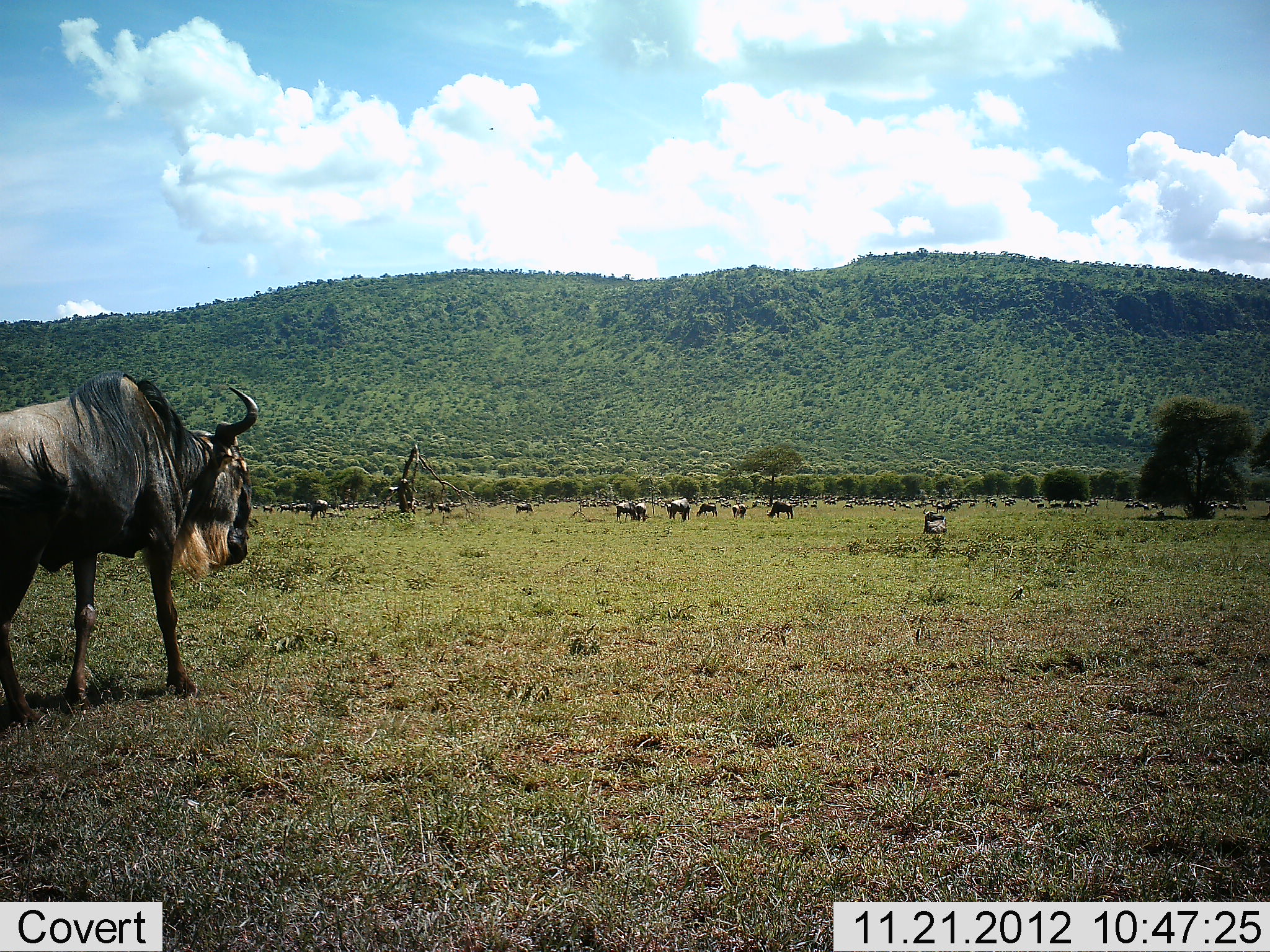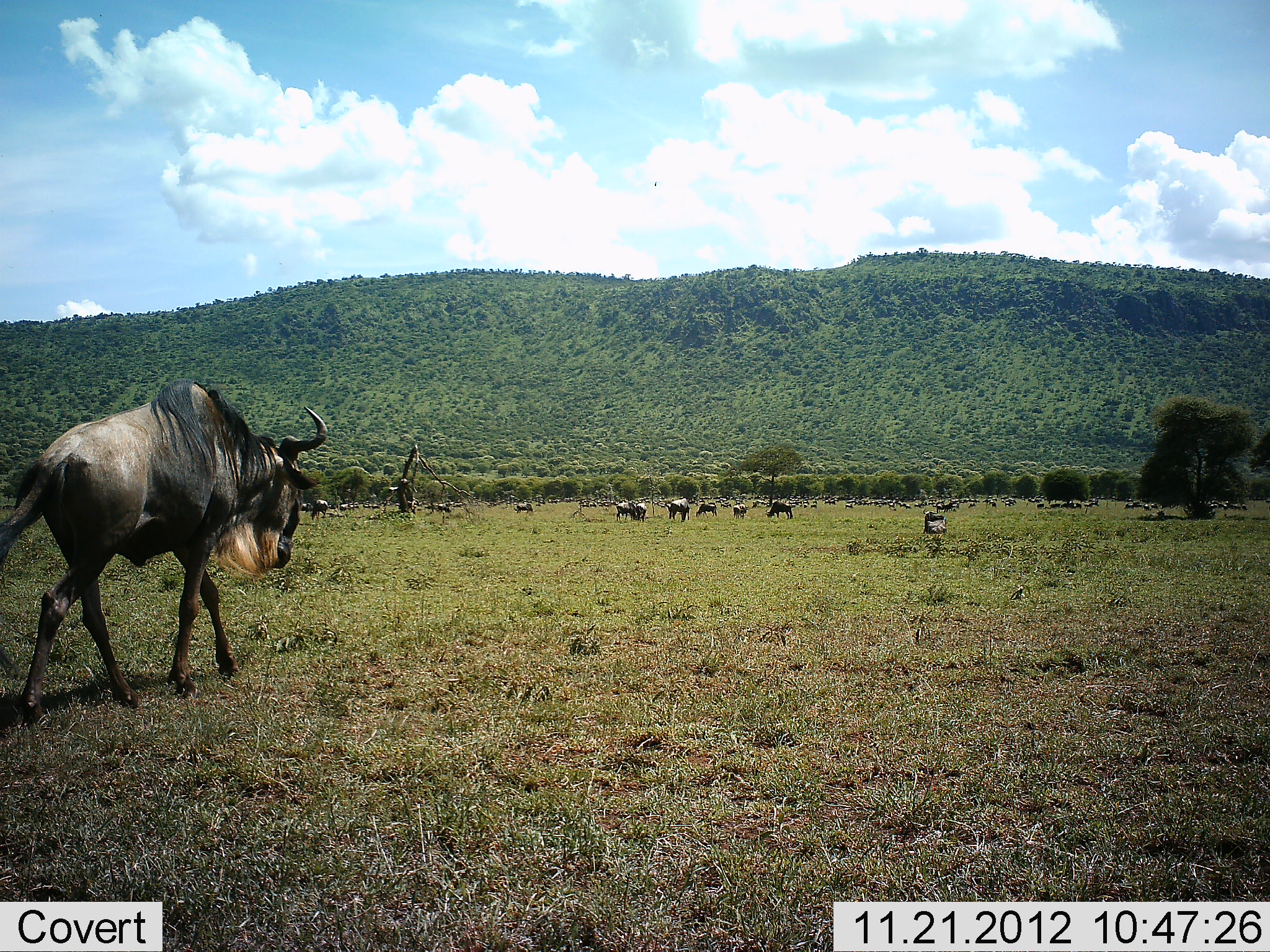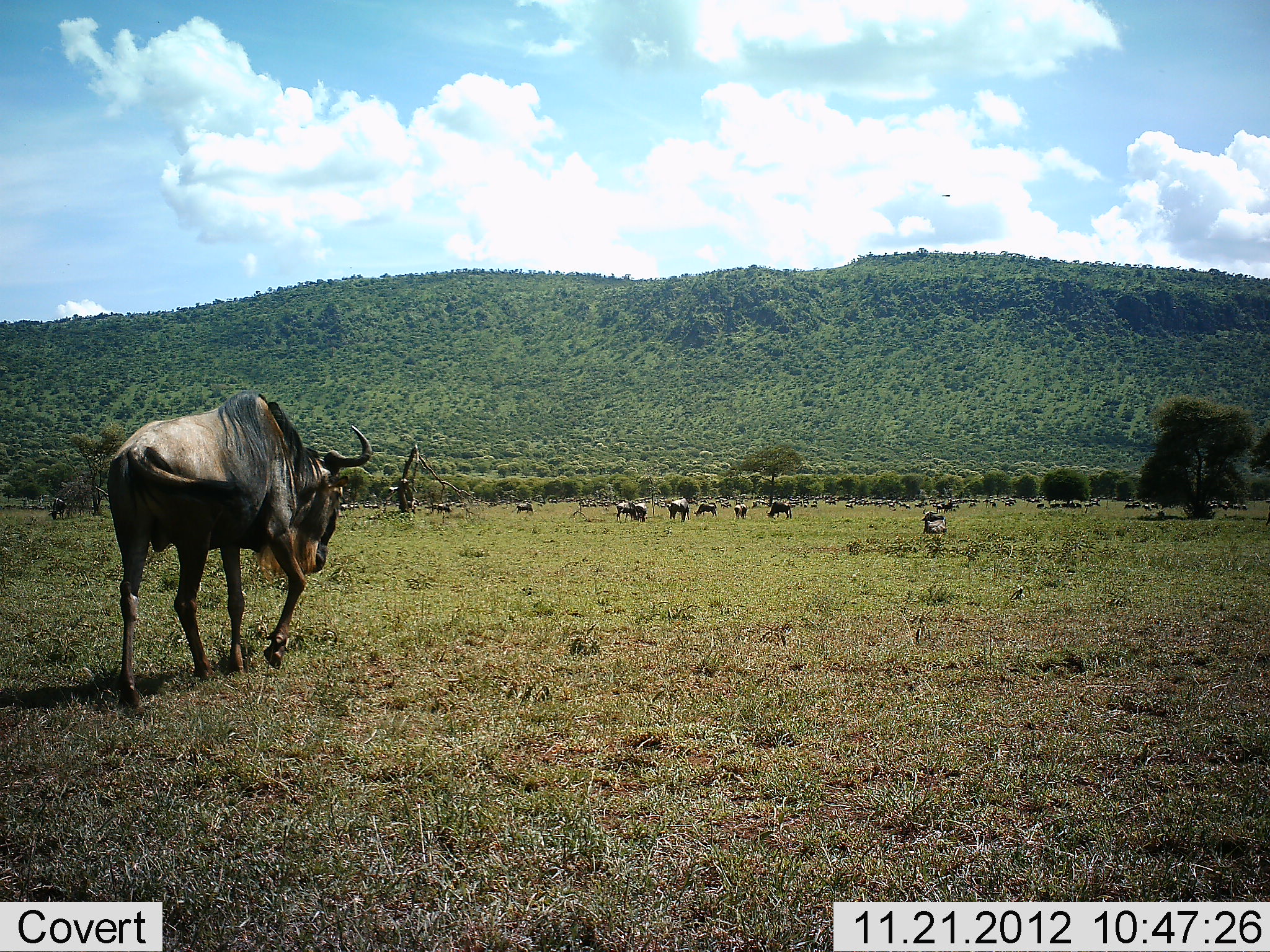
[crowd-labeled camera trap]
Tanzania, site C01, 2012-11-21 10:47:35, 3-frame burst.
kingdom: Animalia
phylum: Chordata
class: Mammalia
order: Artiodactyla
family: Bovidae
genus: Connochaetes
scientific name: Connochaetes taurinus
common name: blue wildebeest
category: wildebeest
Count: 11-50.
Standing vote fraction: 62%.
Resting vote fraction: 14%.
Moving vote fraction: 81%.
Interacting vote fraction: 5%.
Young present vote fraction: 0%.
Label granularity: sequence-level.